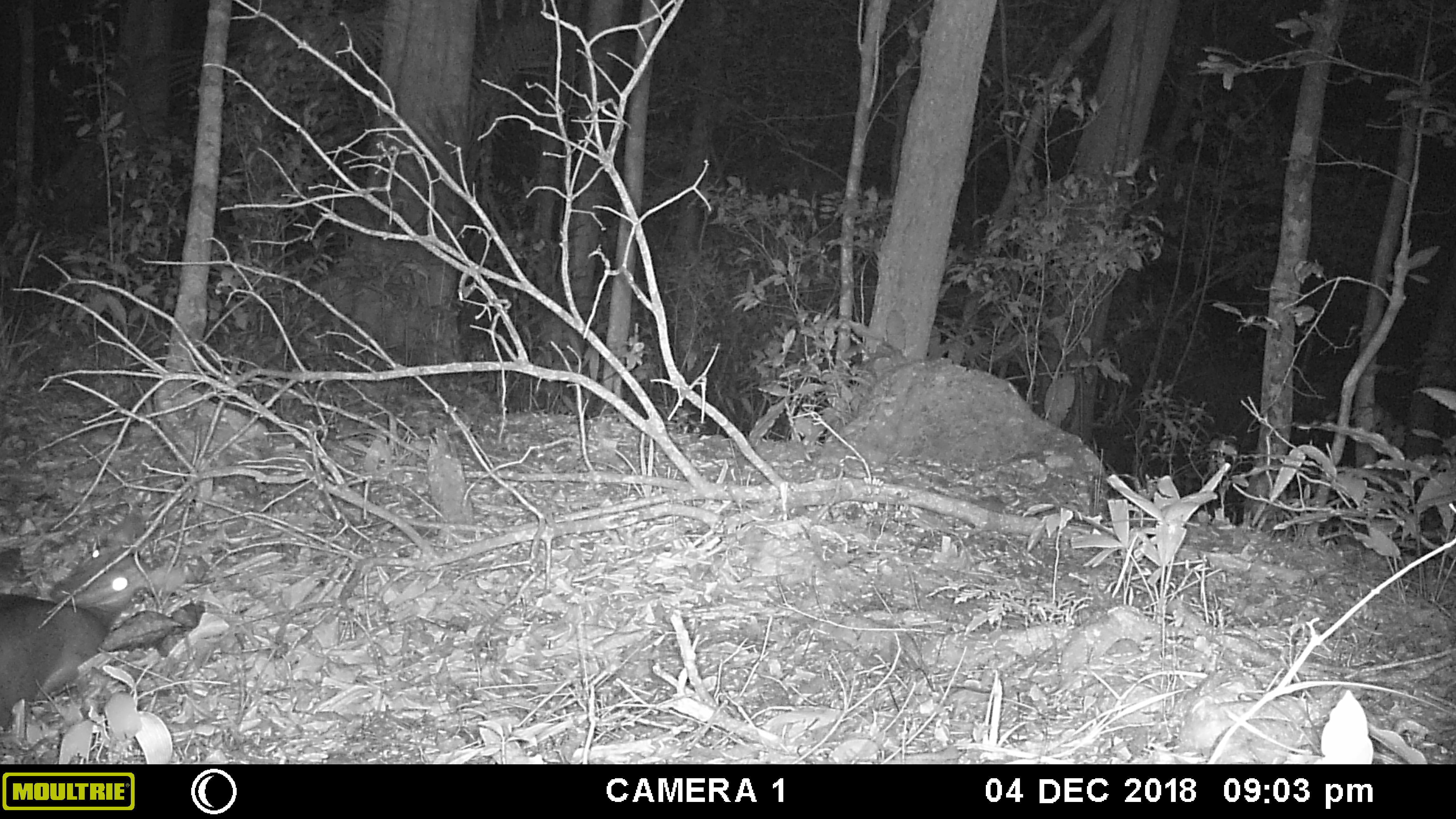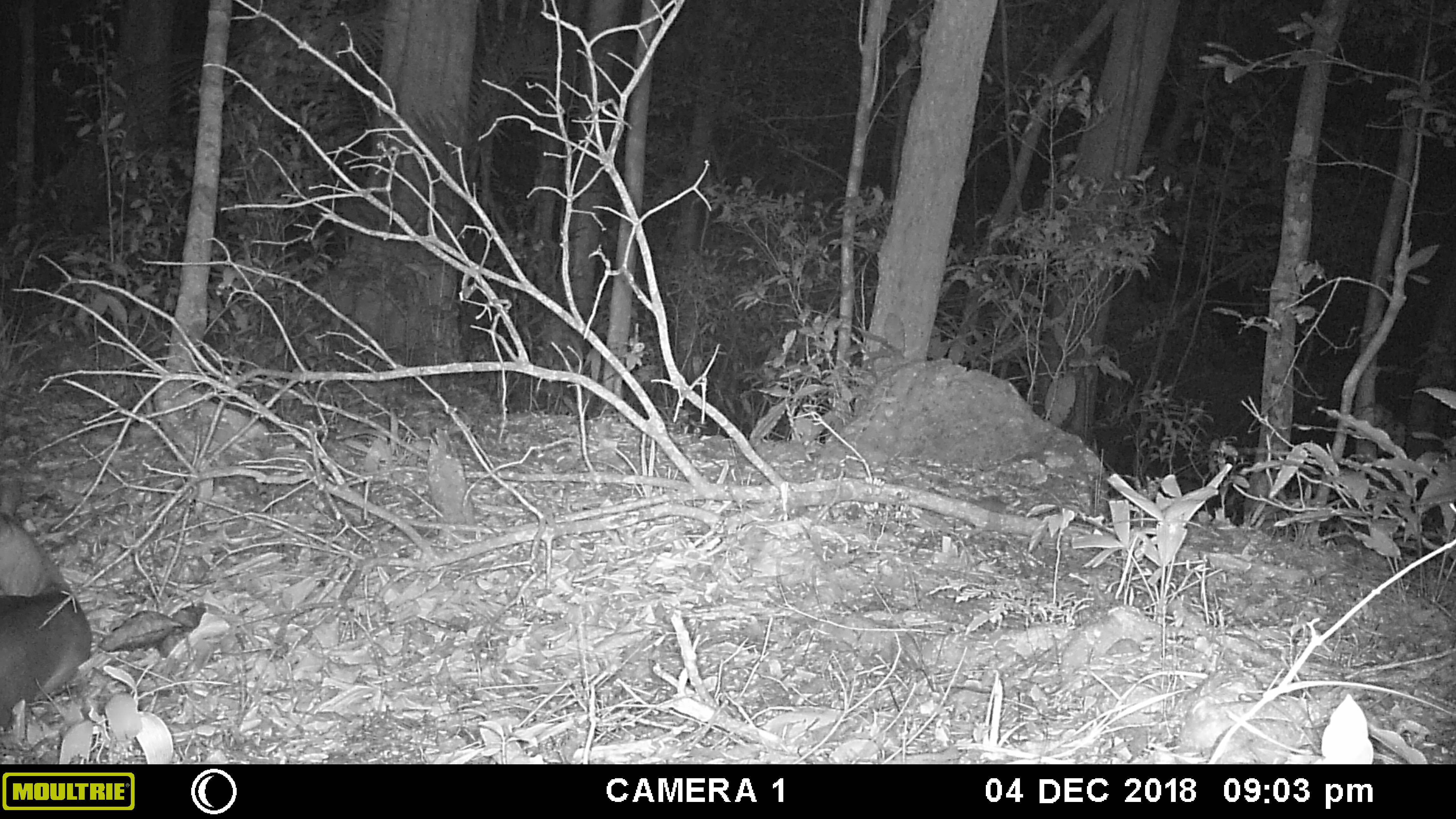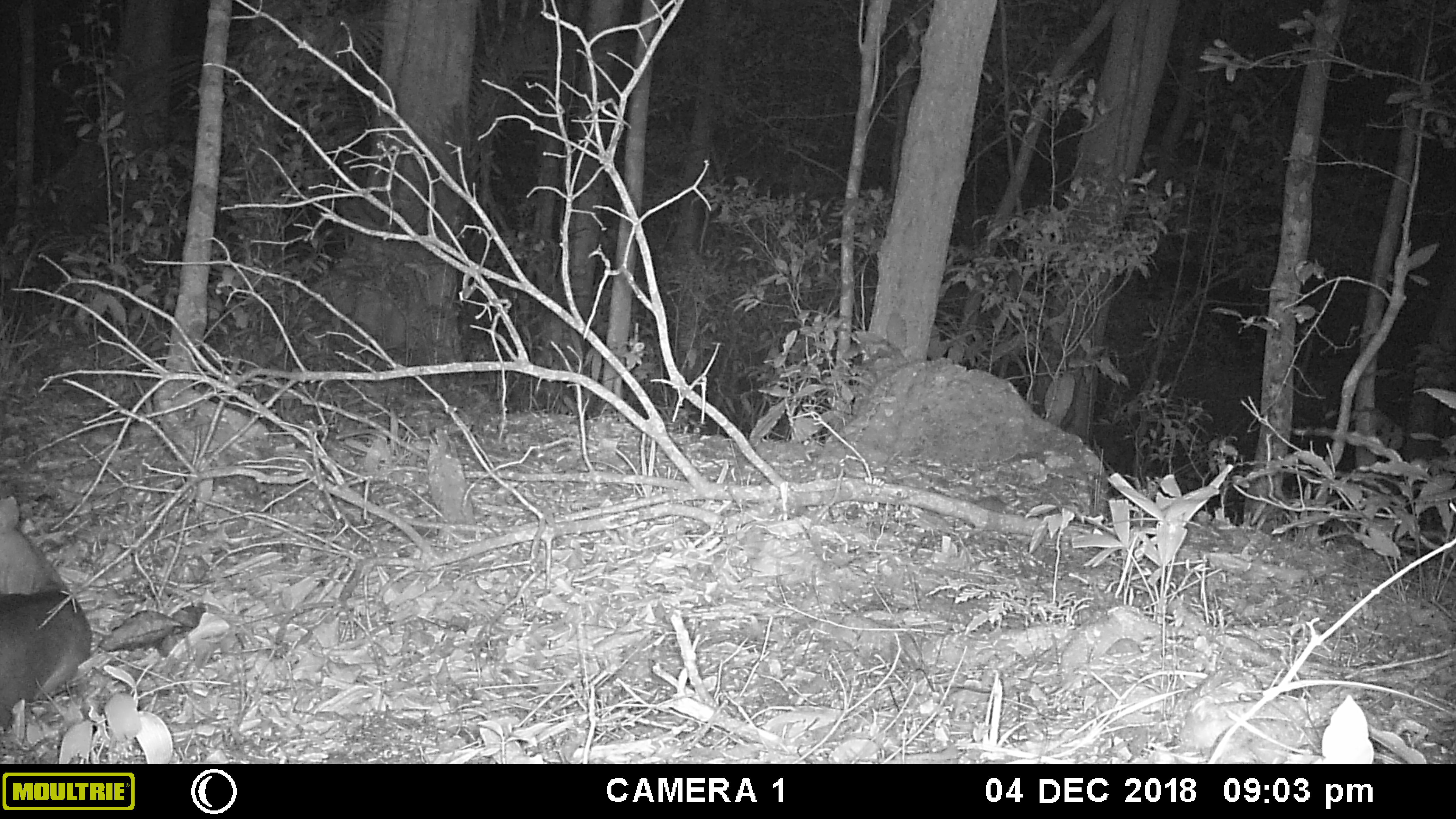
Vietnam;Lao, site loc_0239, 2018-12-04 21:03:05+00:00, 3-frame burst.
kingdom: Animalia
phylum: Chordata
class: Mammalia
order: Artiodactyla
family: Cervidae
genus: Muntiacus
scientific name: Muntiacus vuquangensis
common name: large-antlered muntjac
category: large antlered muntjac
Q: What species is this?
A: Large antlered muntjac (large-antlered muntjac) (Muntiacus vuquangensis).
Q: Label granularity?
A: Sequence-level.